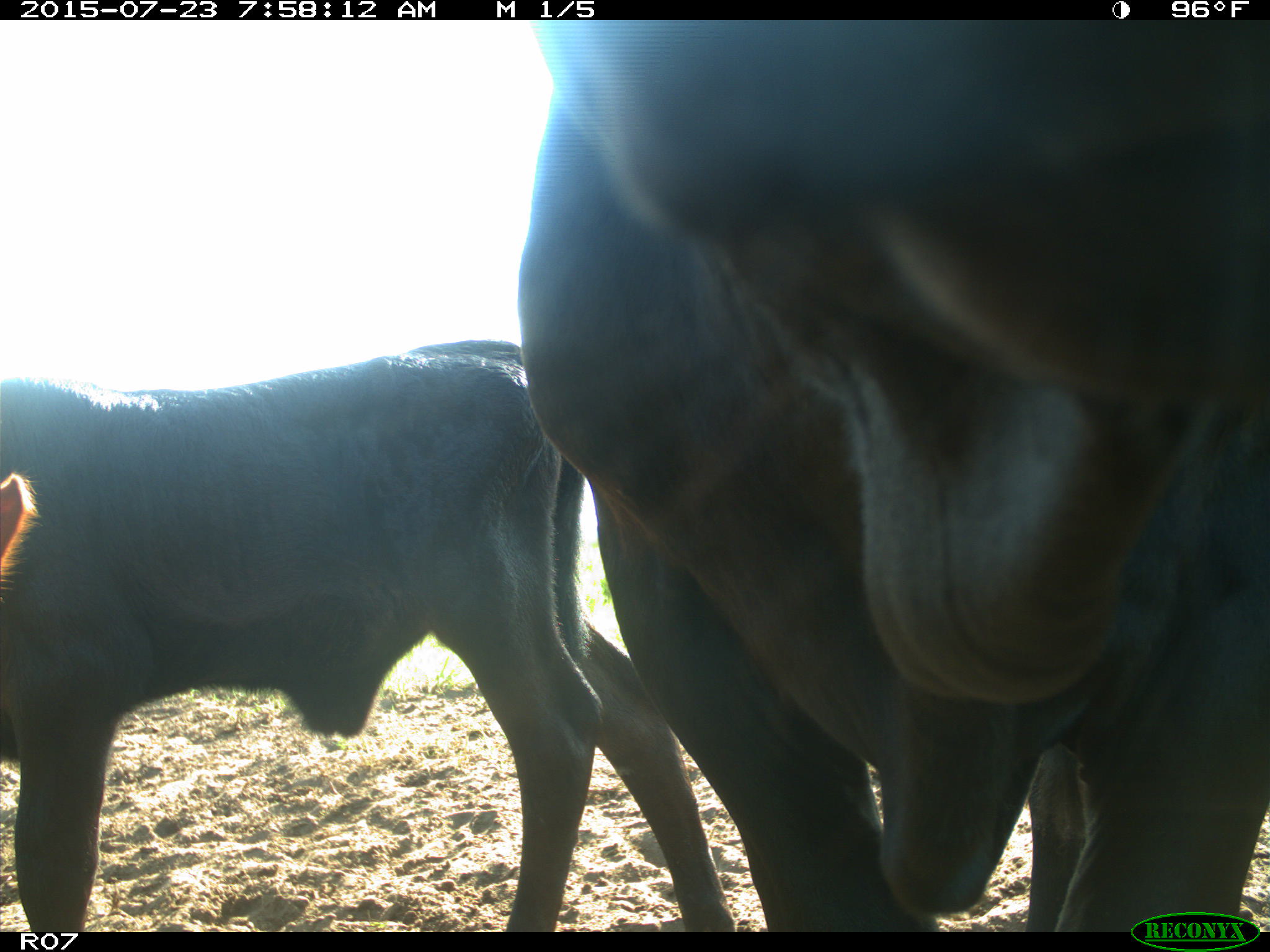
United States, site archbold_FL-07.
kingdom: Animalia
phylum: Chordata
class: Mammalia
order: Artiodactyla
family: Bovidae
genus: Bos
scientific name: Bos taurus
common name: domestic cow